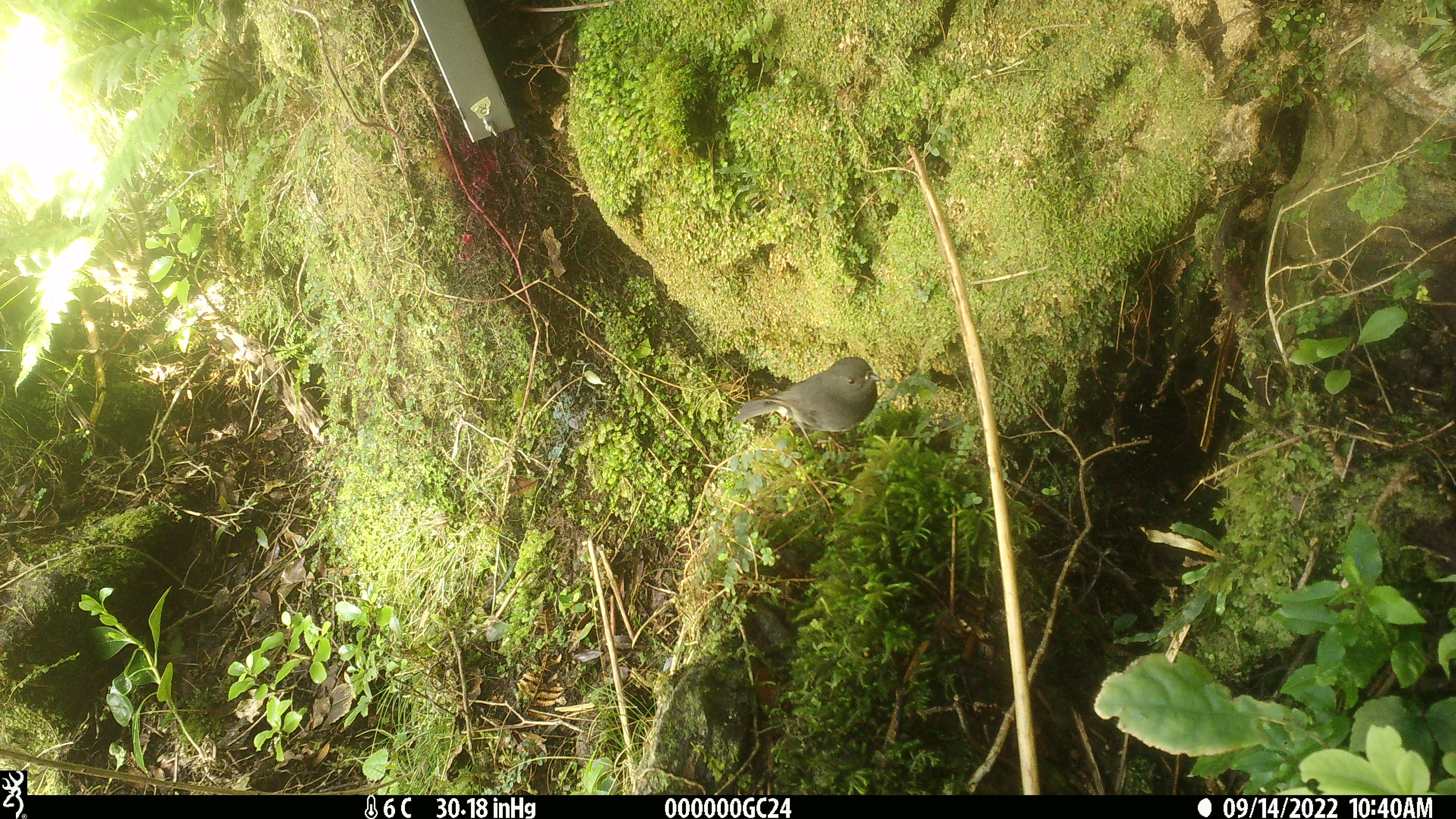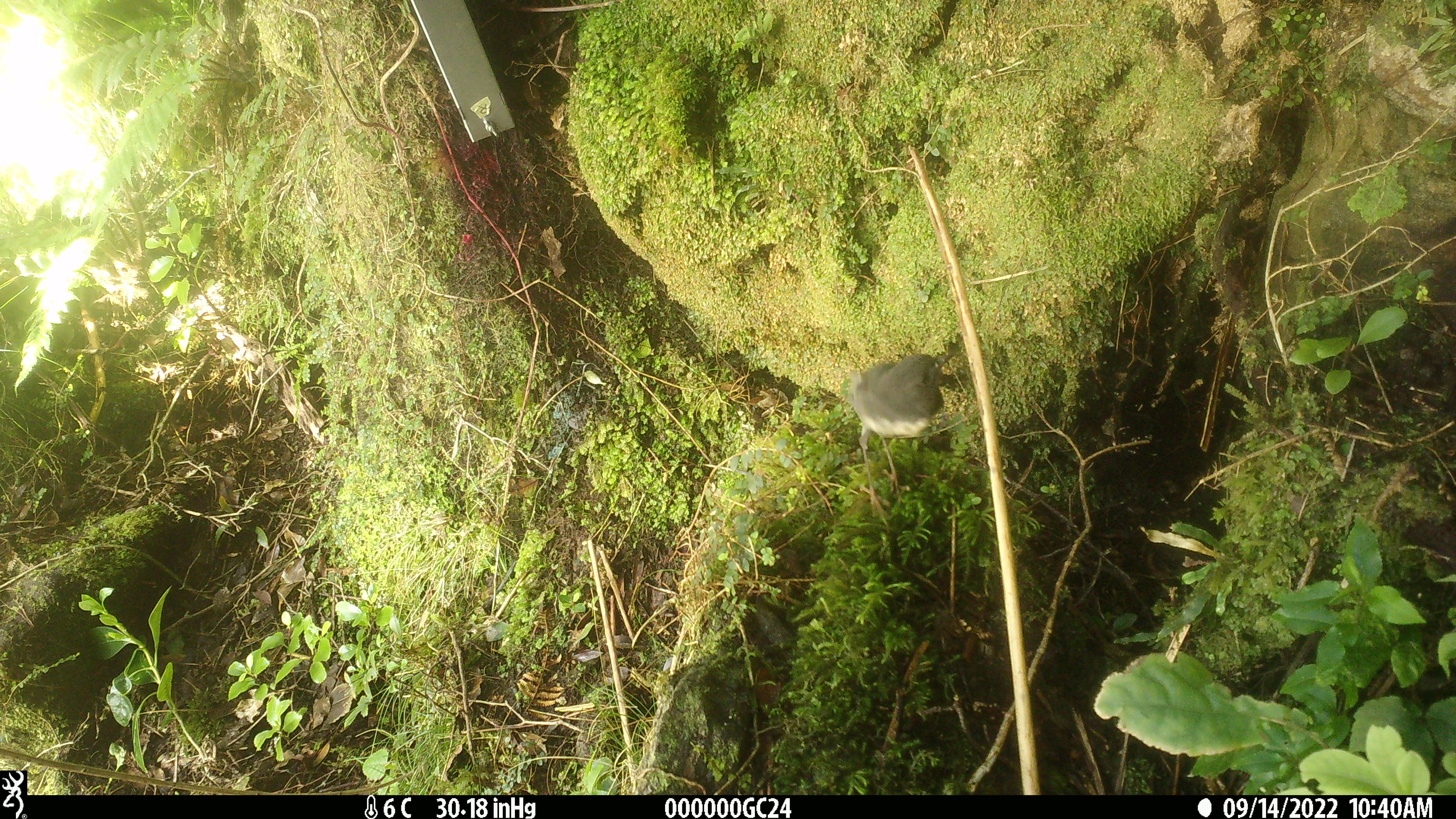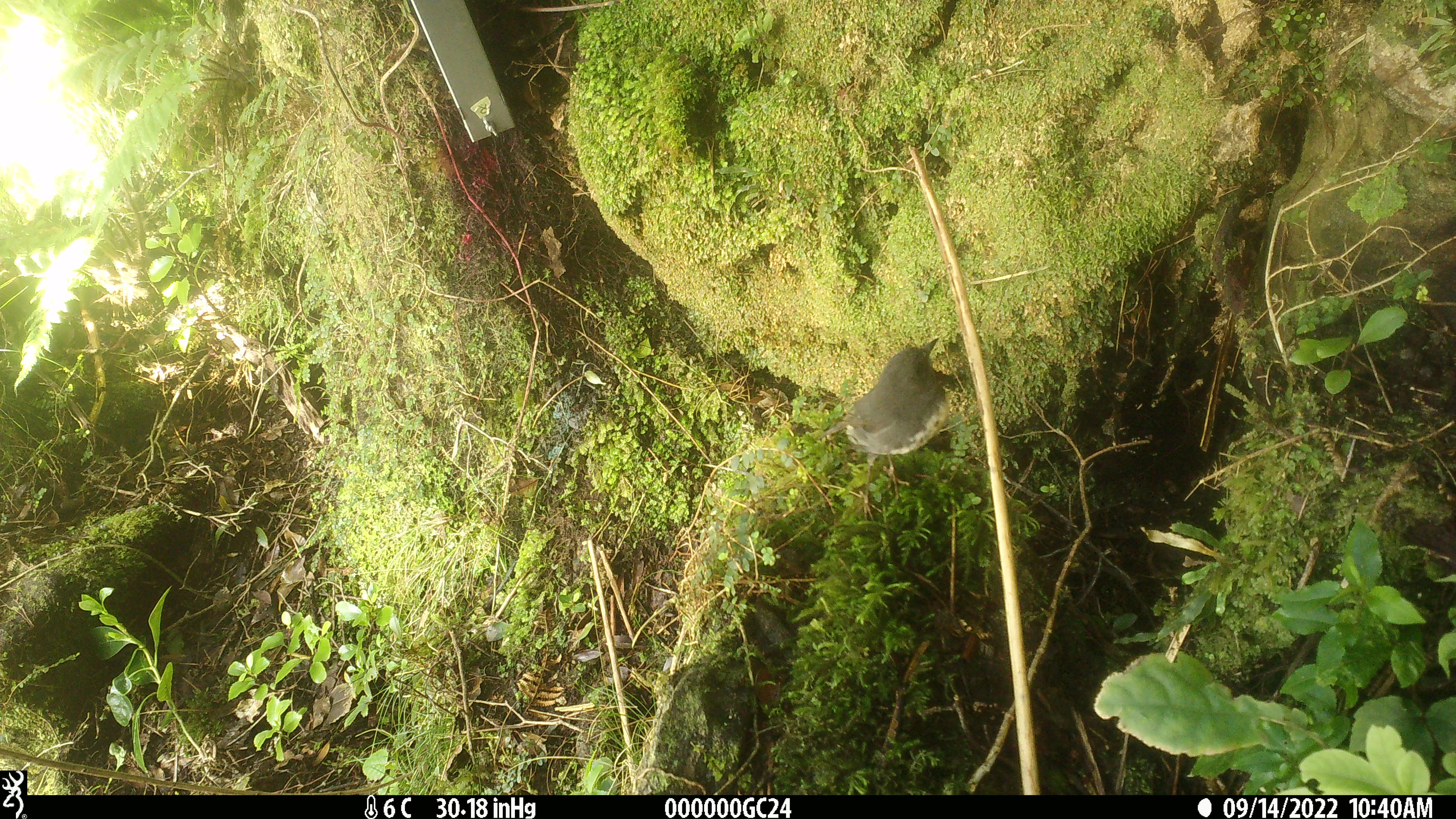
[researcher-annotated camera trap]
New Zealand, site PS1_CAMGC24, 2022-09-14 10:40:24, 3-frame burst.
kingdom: Animalia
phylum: Chordata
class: Aves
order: Passeriformes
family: Petroicidae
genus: Petroica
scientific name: Petroica australis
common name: new zealand robin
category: robin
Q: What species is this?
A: Robin (new zealand robin) (Petroica australis).